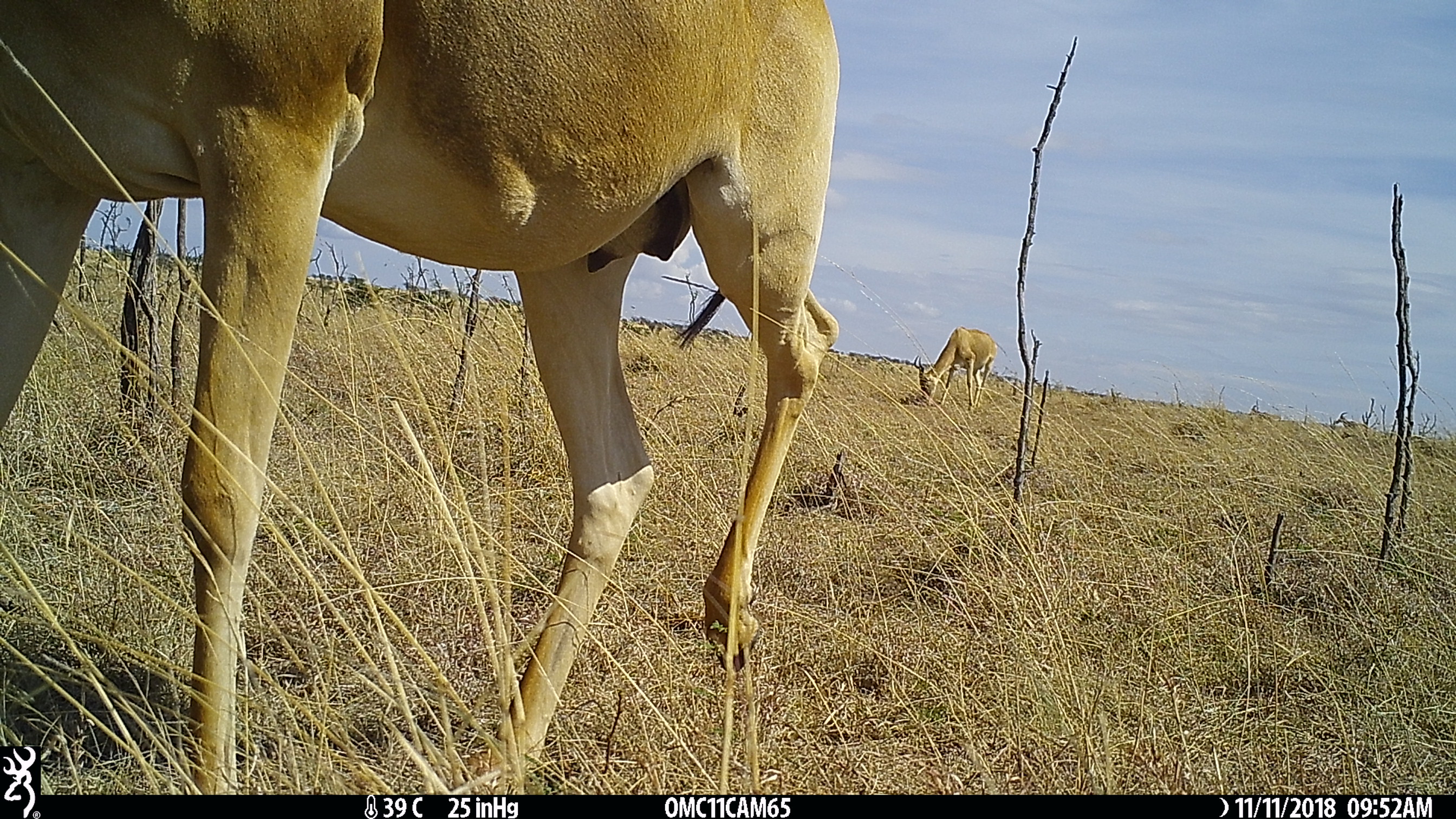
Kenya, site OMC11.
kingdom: Animalia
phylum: Chordata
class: Mammalia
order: Artiodactyla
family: Bovidae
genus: Alcelaphus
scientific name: Alcelaphus buselaphus cokii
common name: coke's hartebeest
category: hartebeest cokes